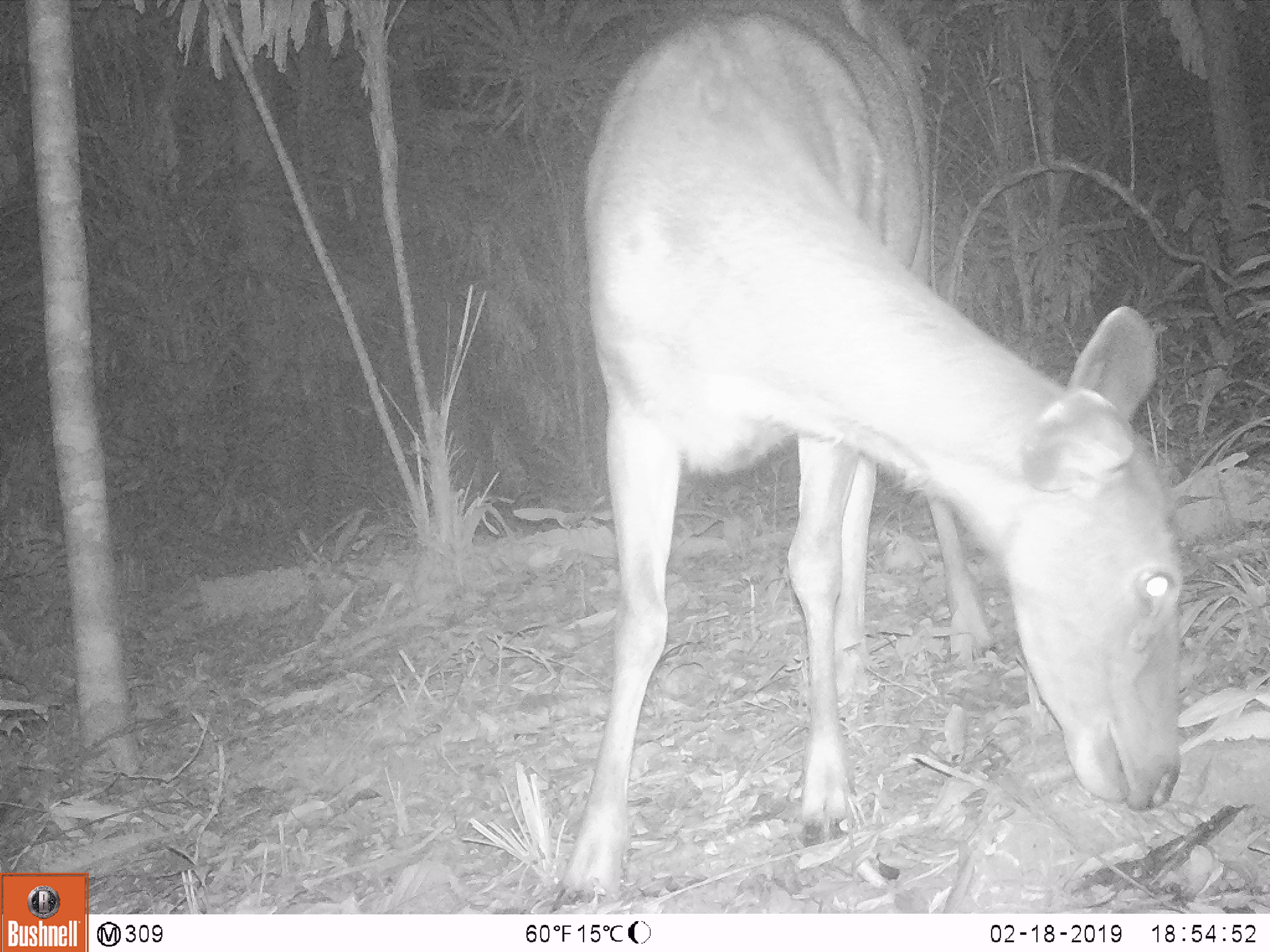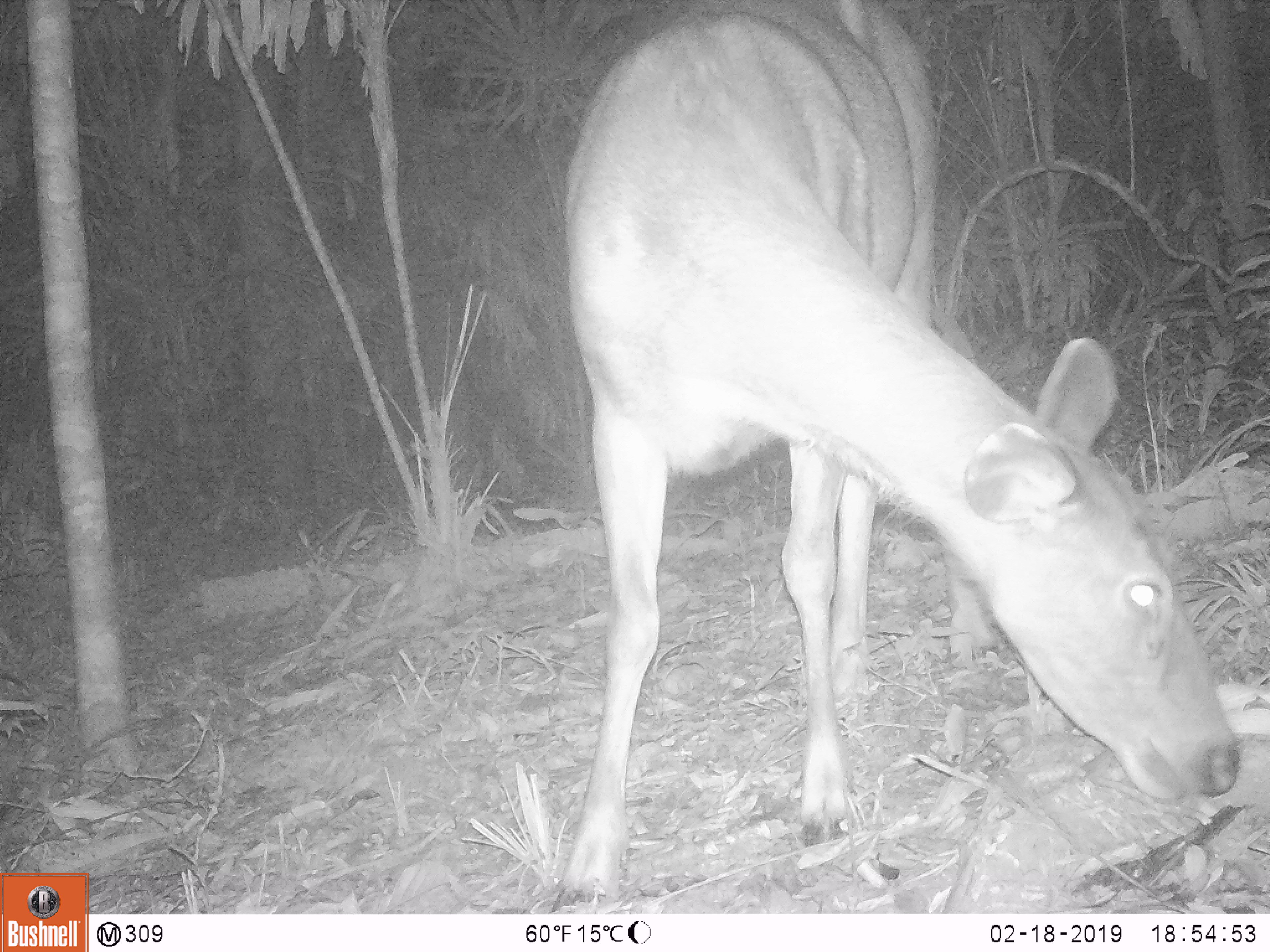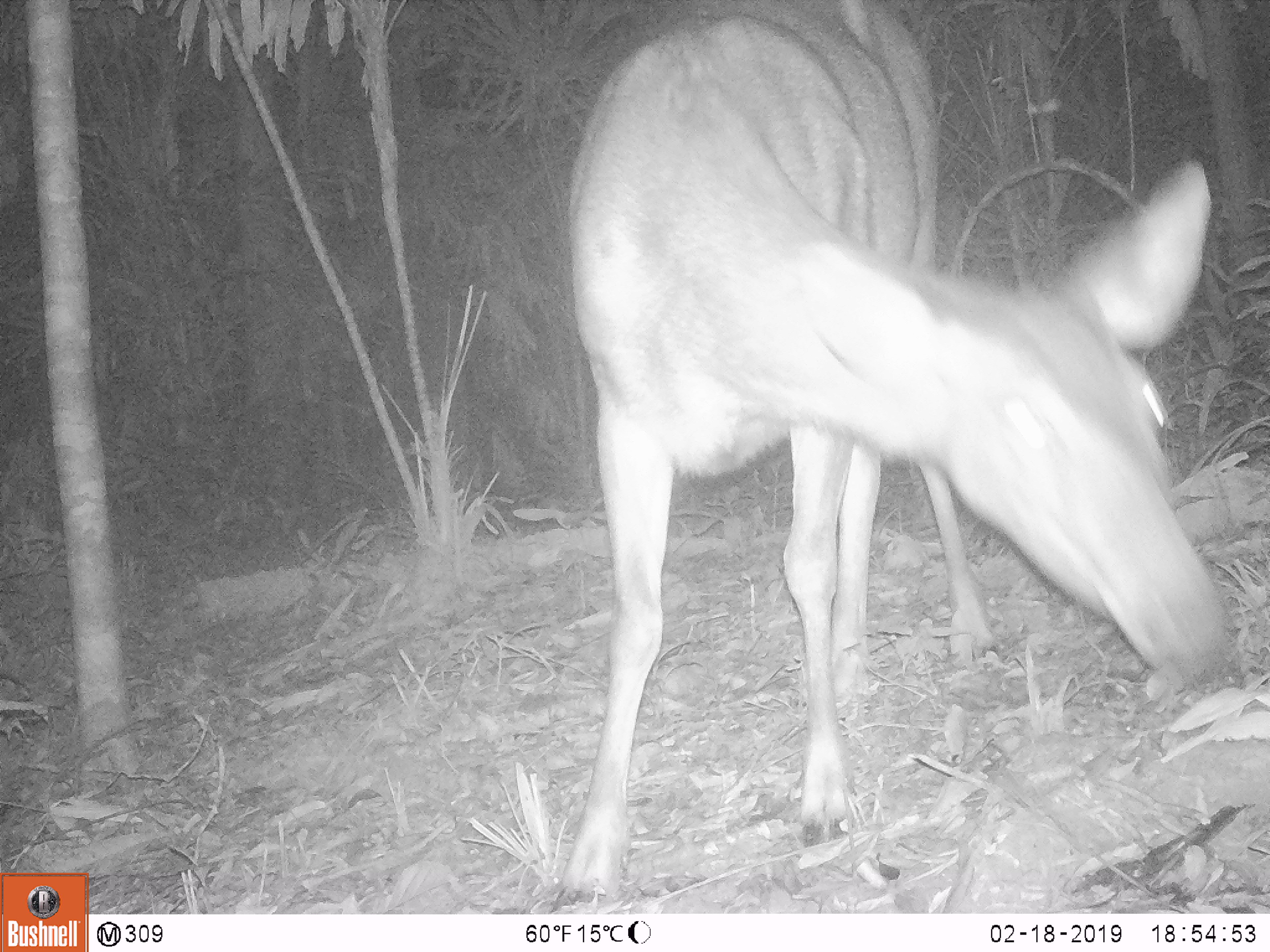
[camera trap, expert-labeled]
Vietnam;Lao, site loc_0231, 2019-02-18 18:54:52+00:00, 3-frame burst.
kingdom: Animalia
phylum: Chordata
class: Mammalia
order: Artiodactyla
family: Cervidae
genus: Rusa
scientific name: Rusa unicolor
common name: sambar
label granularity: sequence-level